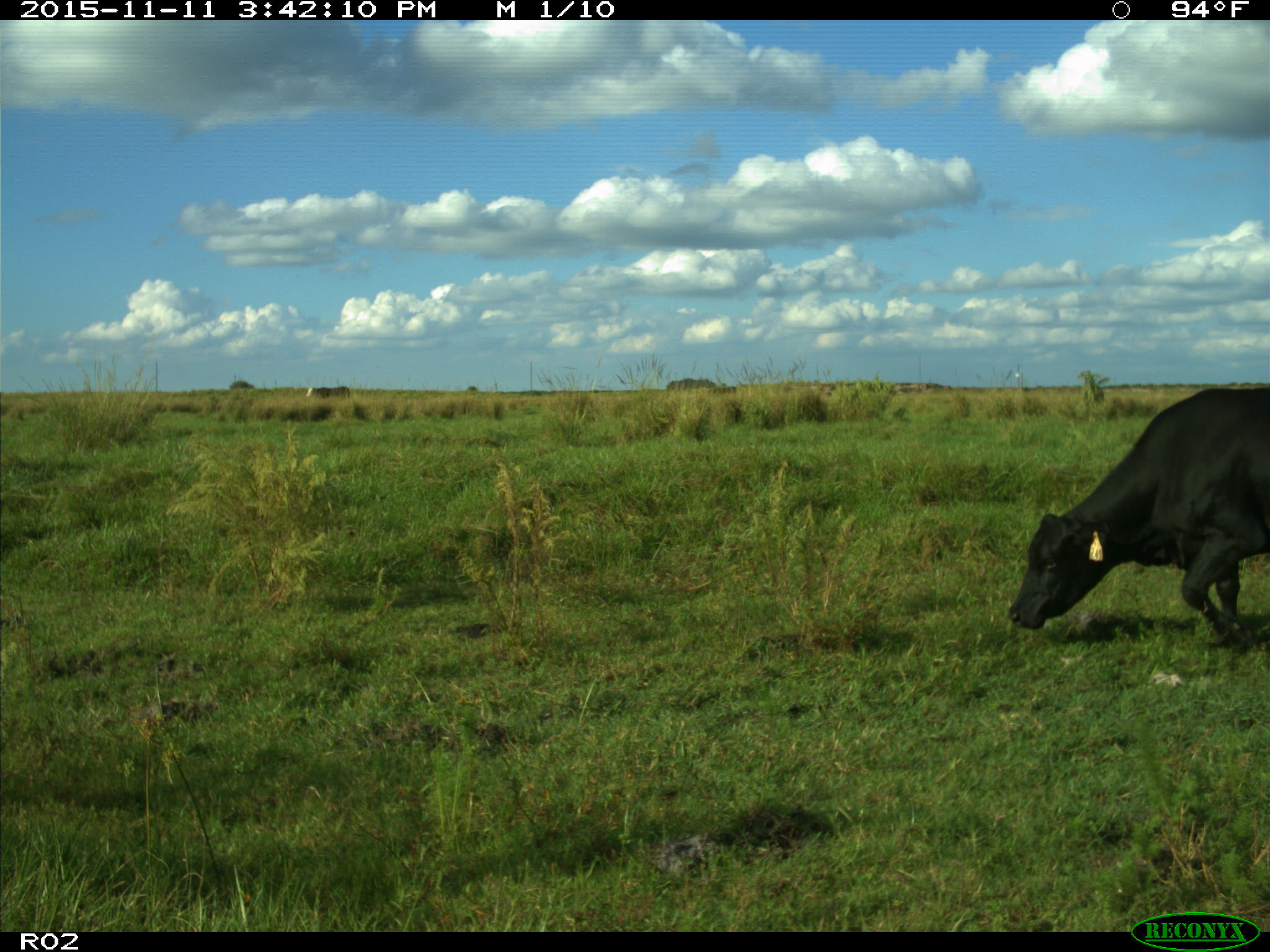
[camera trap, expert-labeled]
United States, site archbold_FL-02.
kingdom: Animalia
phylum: Chordata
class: Mammalia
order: Artiodactyla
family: Bovidae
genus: Bos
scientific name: Bos taurus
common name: domestic cow